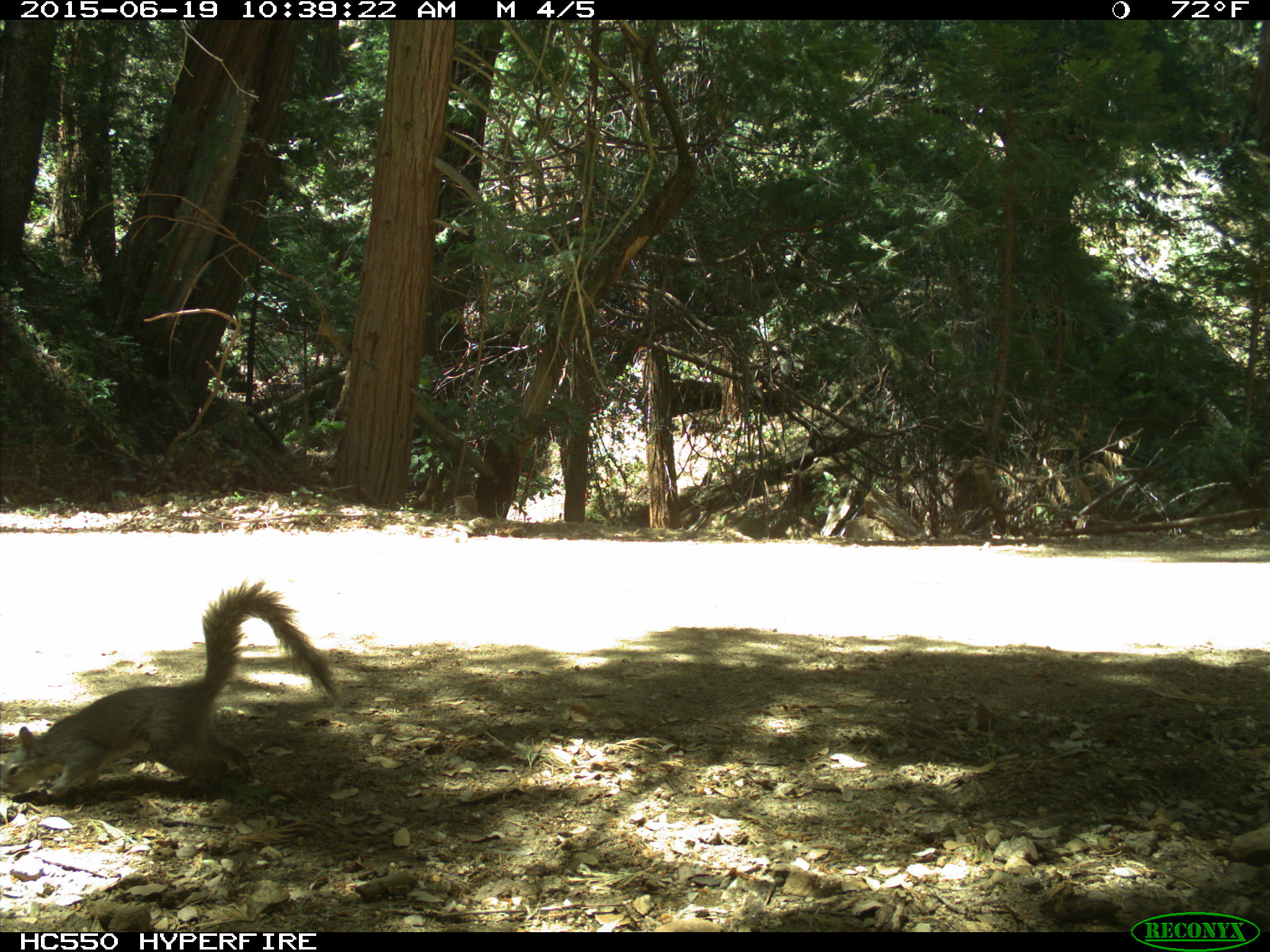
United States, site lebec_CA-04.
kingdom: Animalia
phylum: Chordata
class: Mammalia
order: Rodentia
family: Sciuridae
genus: Sciurus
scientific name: Sciurus carolinensis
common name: eastern gray squirrel